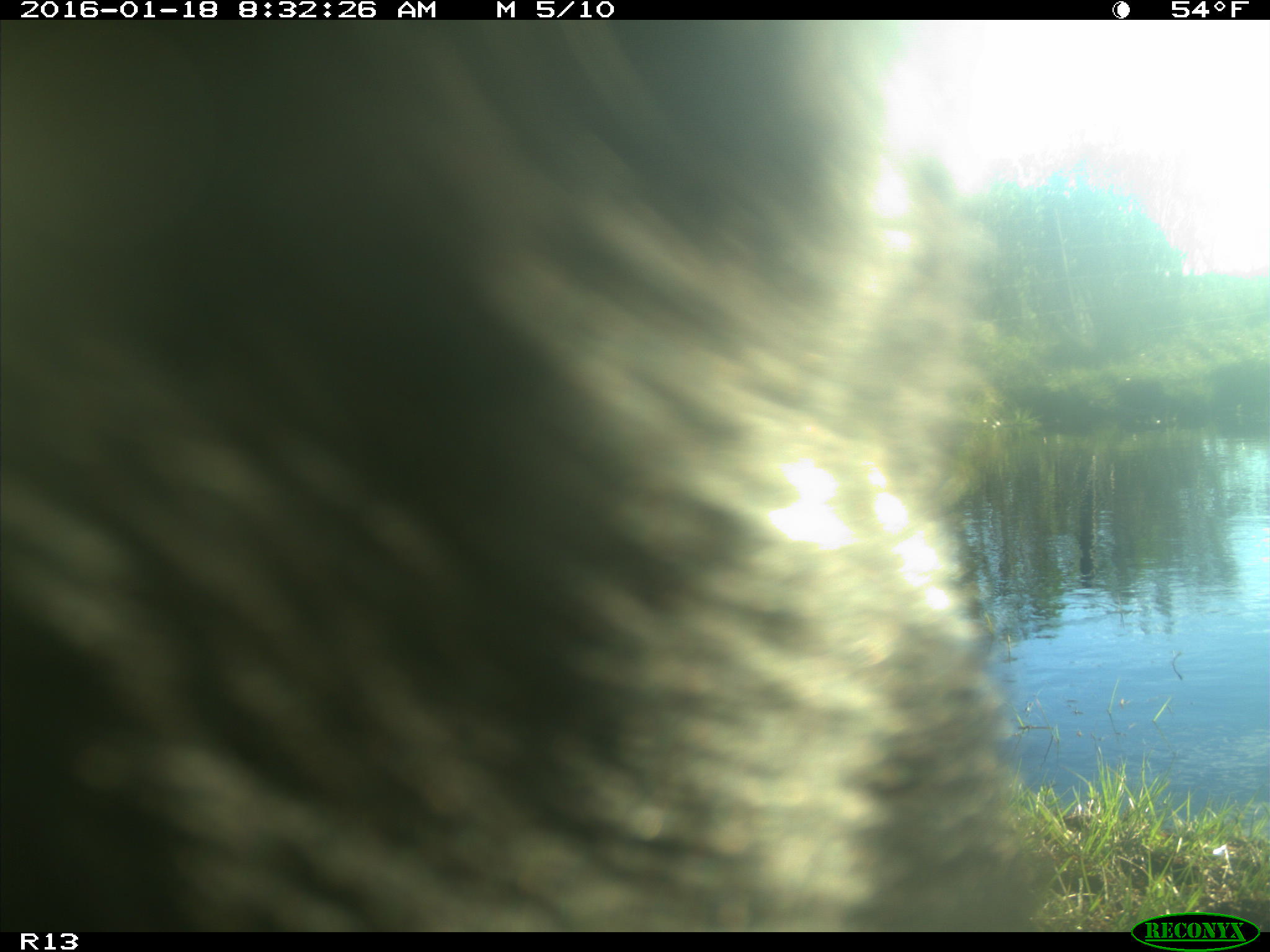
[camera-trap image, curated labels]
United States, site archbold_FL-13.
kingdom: Animalia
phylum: Chordata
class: Mammalia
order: Artiodactyla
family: Bovidae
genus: Bos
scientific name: Bos taurus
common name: domestic cow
Bos taurus (domestic cow).